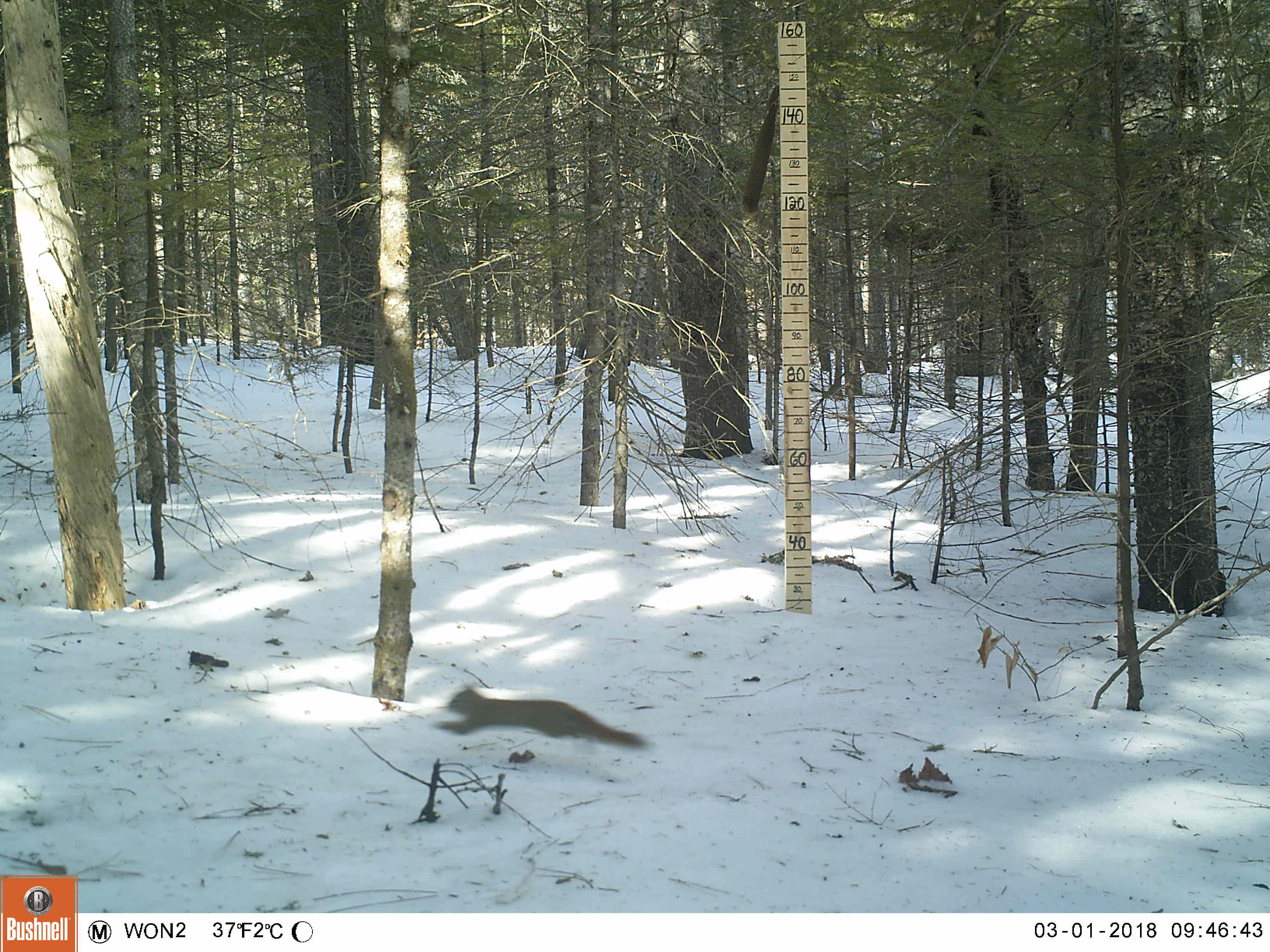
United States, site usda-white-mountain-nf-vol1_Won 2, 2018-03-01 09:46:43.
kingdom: Animalia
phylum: Chordata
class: Mammalia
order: Rodentia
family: Sciuridae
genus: Tamiasciurus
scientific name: Tamiasciurus hudsonicus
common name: red squirrel